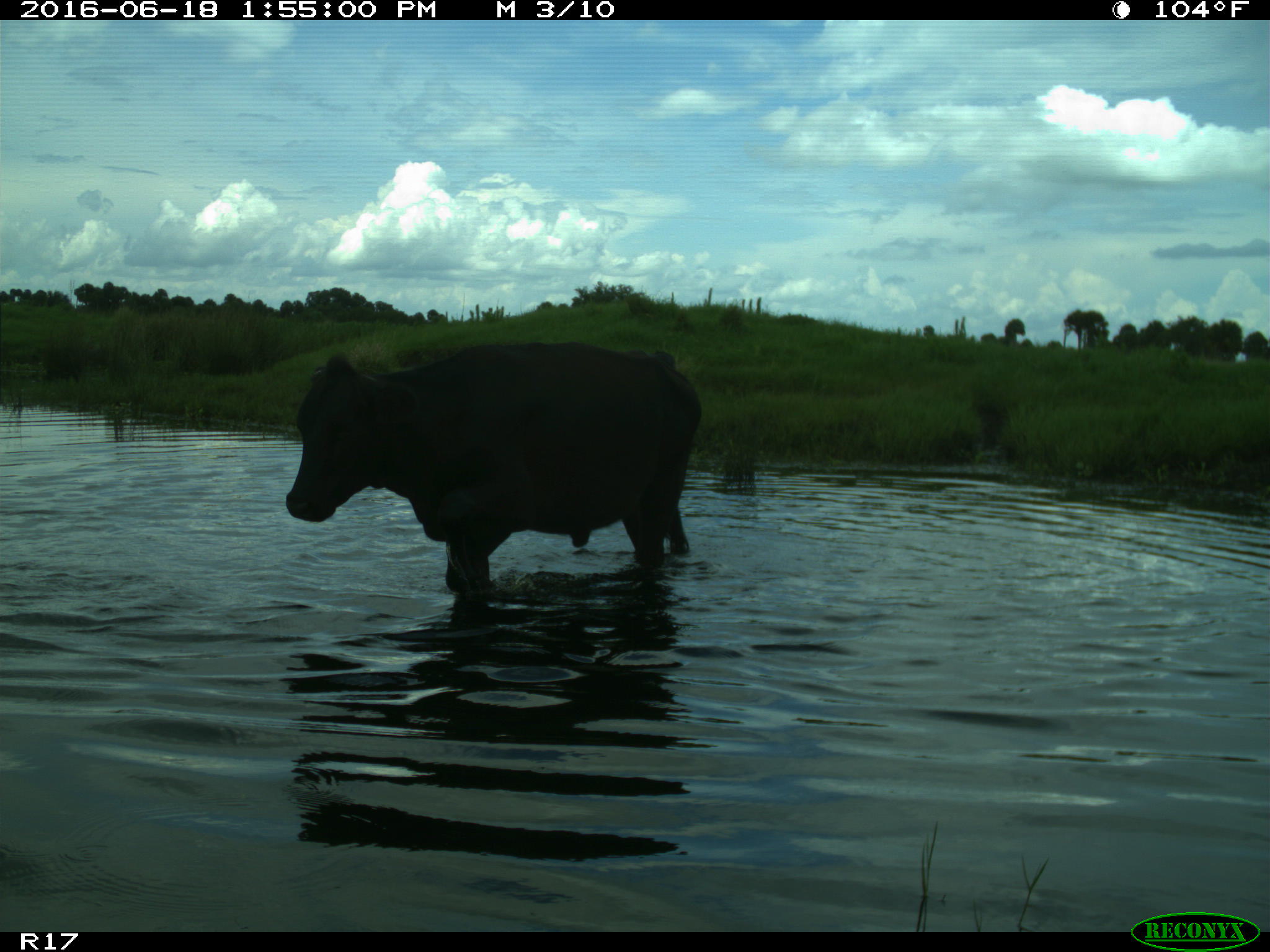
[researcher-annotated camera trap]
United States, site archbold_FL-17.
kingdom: Animalia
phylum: Chordata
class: Mammalia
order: Artiodactyla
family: Bovidae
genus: Bos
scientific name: Bos taurus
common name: domestic cow